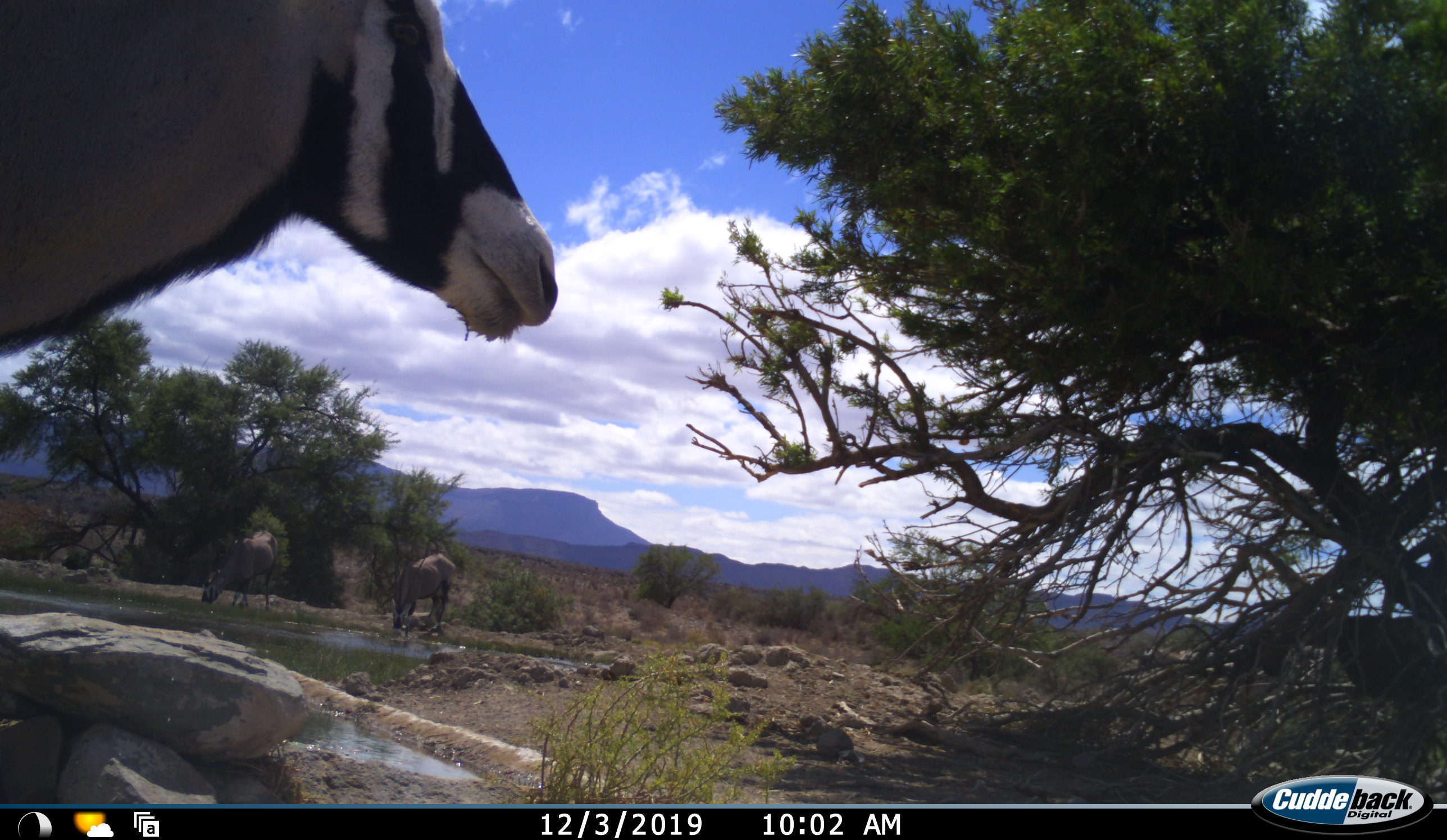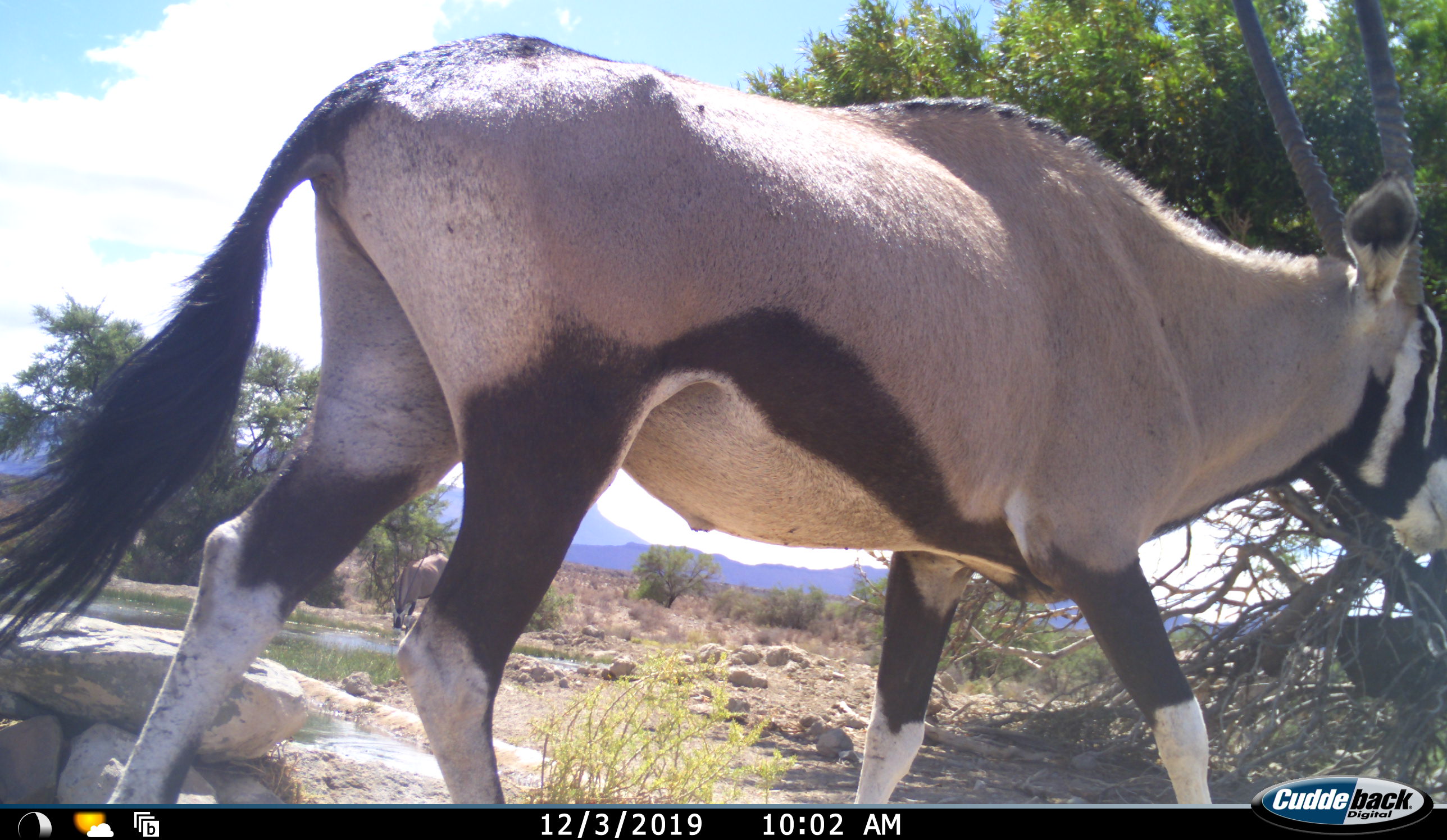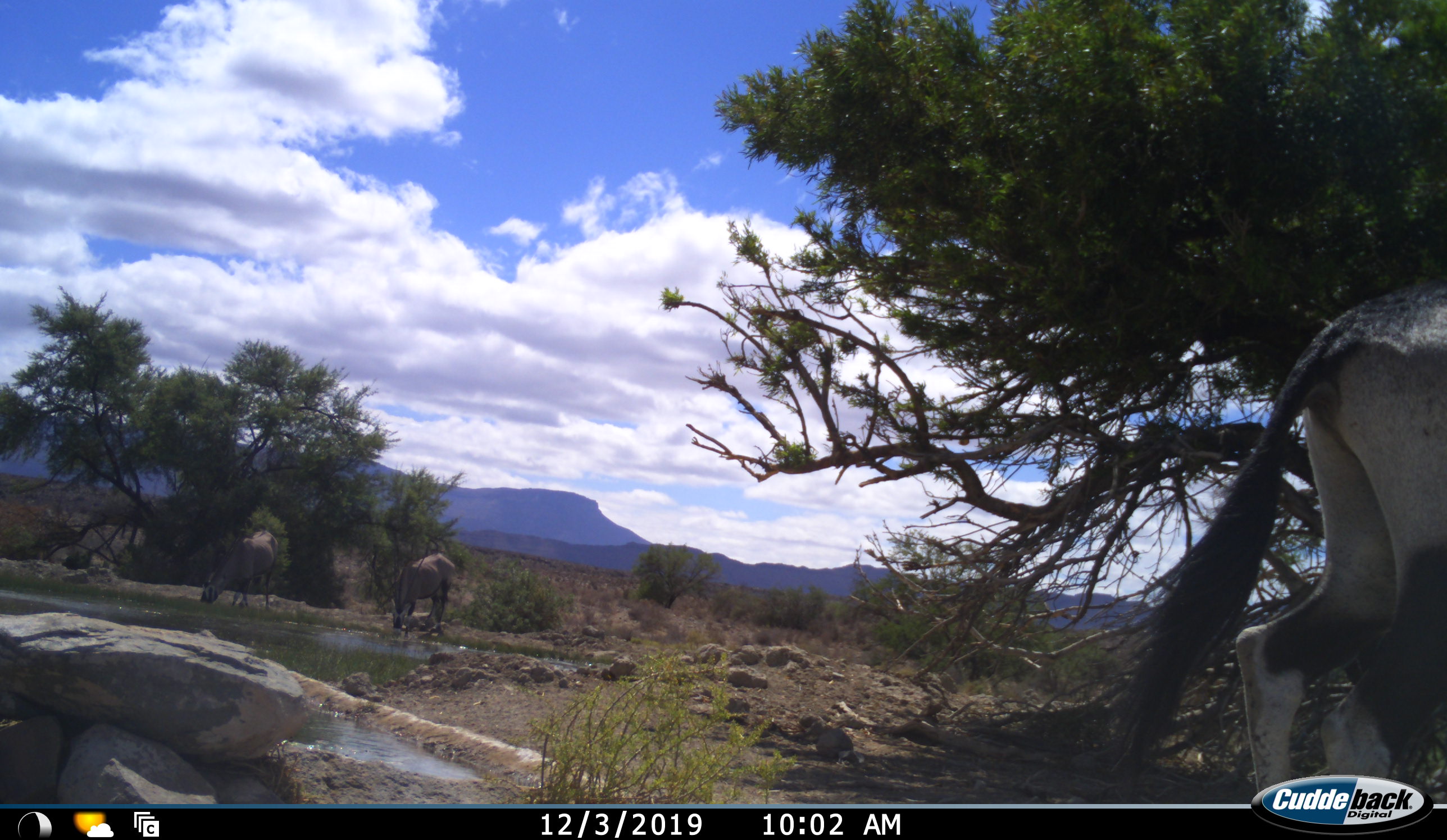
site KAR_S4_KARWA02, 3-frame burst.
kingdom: Animalia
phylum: Chordata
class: Mammalia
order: Artiodactyla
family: Bovidae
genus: Oryx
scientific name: Oryx gazella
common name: gemsbok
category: oryx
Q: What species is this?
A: Oryx (gemsbok) (Oryx gazella).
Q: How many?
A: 3.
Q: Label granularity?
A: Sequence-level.